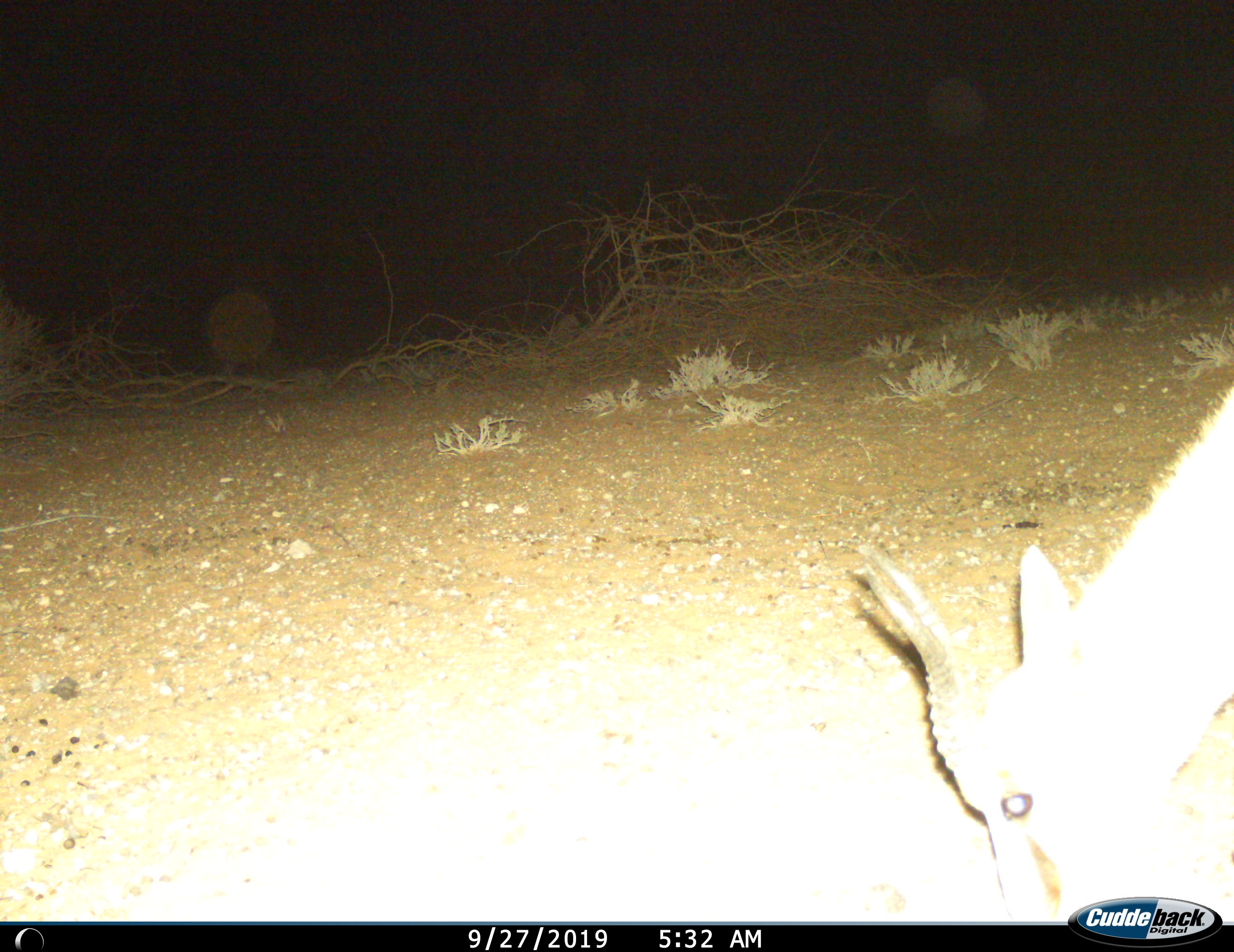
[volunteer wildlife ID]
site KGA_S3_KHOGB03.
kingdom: Animalia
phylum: Chordata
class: Mammalia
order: Artiodactyla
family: Bovidae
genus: Antidorcas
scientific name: Antidorcas marsupialis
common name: springbok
Springbok (Antidorcas marsupialis), count 1. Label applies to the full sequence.